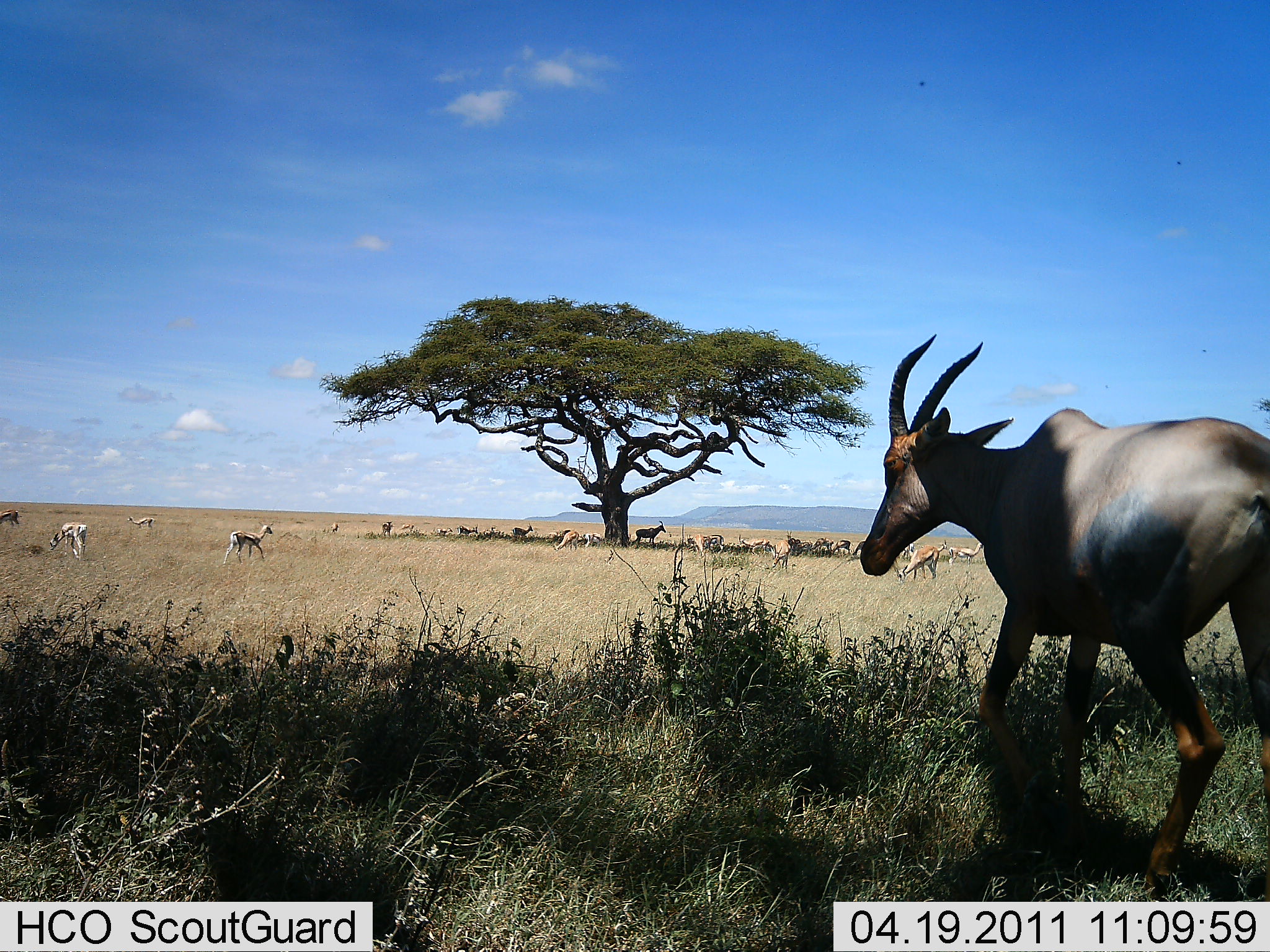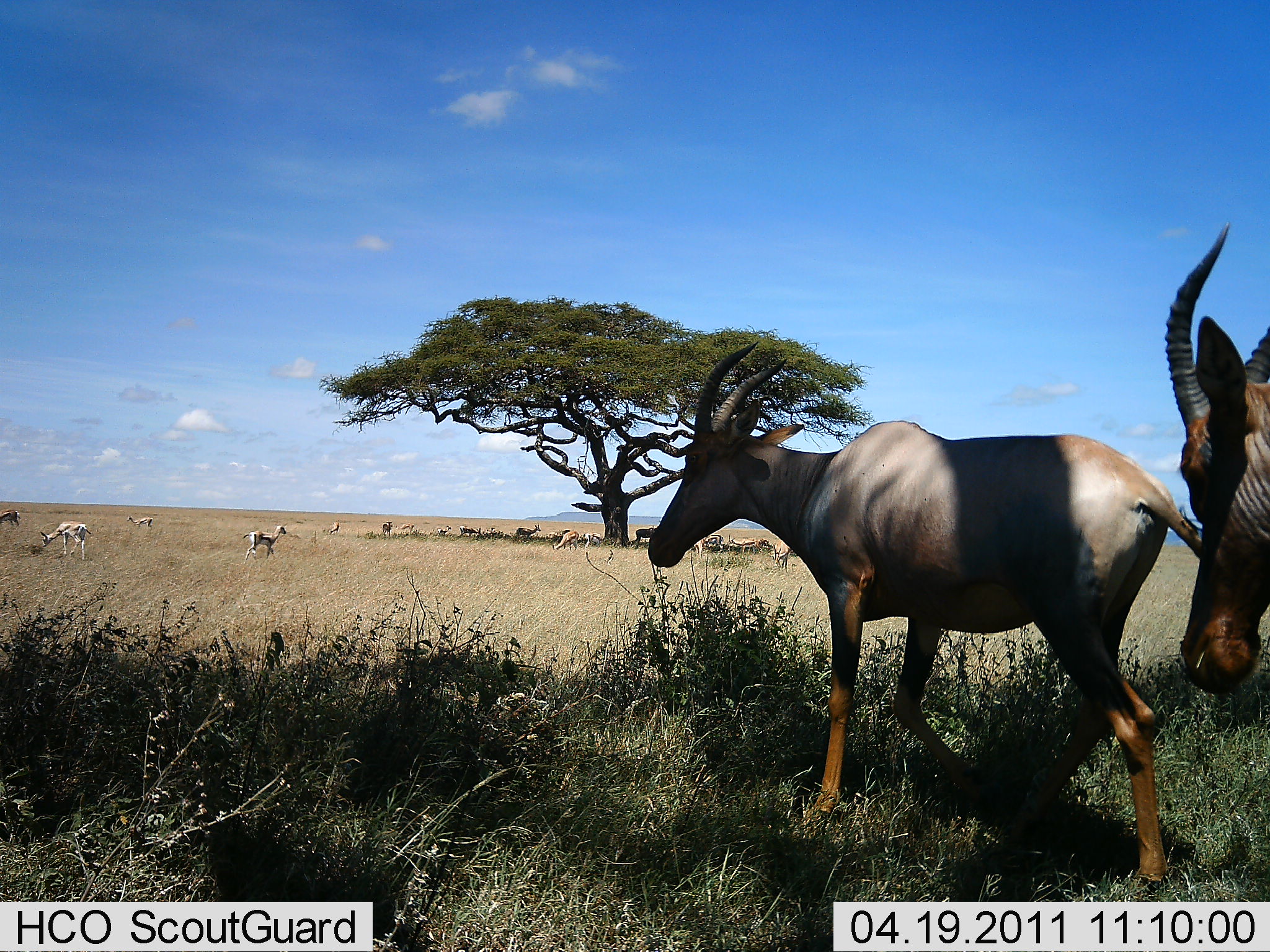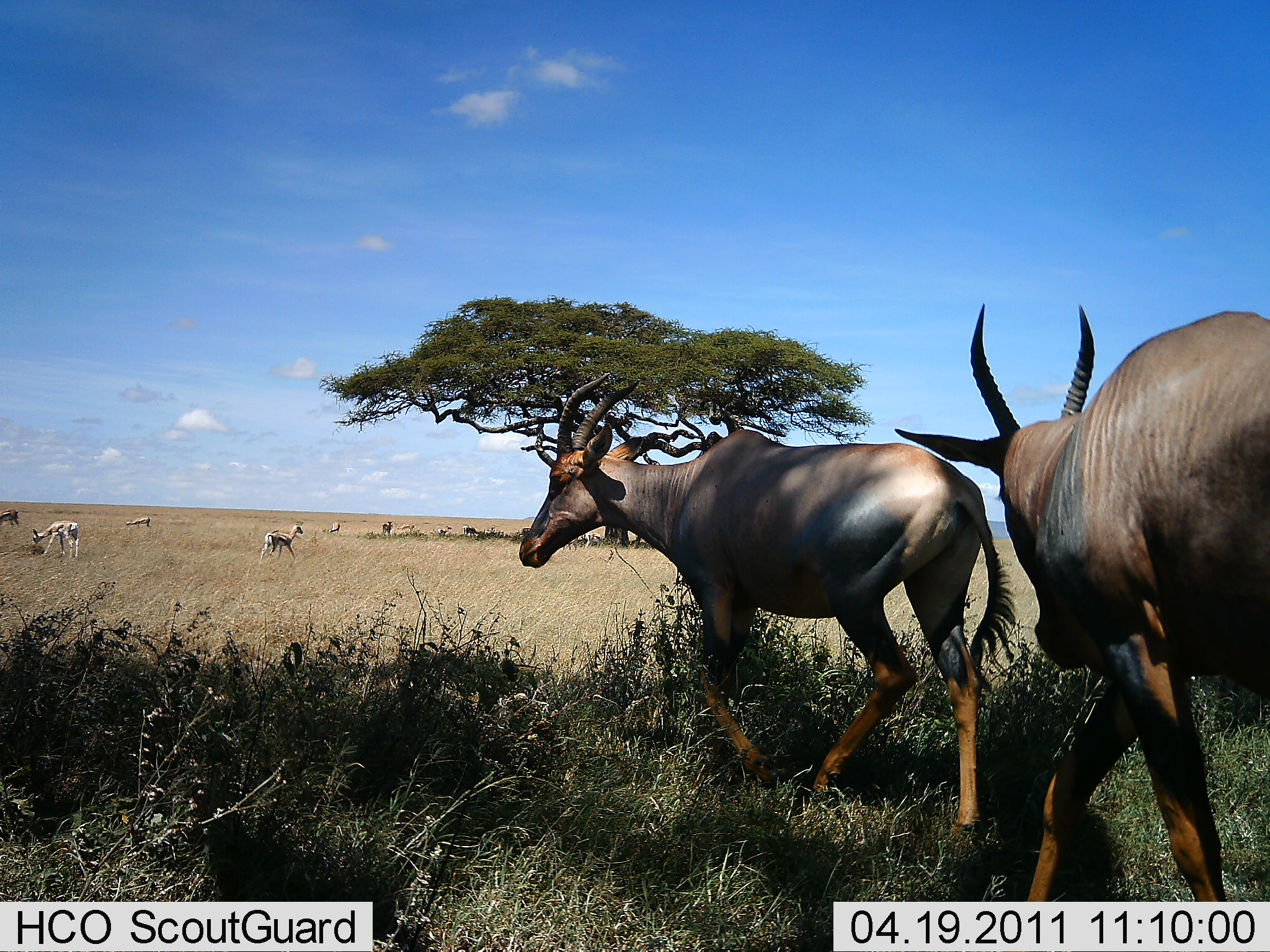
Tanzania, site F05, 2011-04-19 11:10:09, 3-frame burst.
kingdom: Animalia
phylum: Chordata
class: Mammalia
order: Artiodactyla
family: Bovidae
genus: Eudorcas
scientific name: Eudorcas thomsonii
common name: thomson's gazelle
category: gazellethomsons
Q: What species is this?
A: Gazellethomsons (thomson's gazelle) (Eudorcas thomsonii).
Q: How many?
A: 11-50.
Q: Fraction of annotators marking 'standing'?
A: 78%.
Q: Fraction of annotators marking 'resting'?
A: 0%.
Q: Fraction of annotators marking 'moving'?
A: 22%.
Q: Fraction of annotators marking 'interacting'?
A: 0%.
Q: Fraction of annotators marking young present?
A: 0%.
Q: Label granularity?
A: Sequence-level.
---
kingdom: Animalia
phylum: Chordata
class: Mammalia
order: Artiodactyla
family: Bovidae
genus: Damaliscus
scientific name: Damaliscus lunatus jimela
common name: topi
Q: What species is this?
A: Topi (Damaliscus lunatus jimela).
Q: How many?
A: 2.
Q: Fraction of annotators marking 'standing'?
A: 39%.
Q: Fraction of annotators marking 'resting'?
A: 0%.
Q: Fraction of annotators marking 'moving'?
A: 83%.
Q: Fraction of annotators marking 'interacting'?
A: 0%.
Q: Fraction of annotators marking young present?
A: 6%.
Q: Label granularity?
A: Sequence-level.